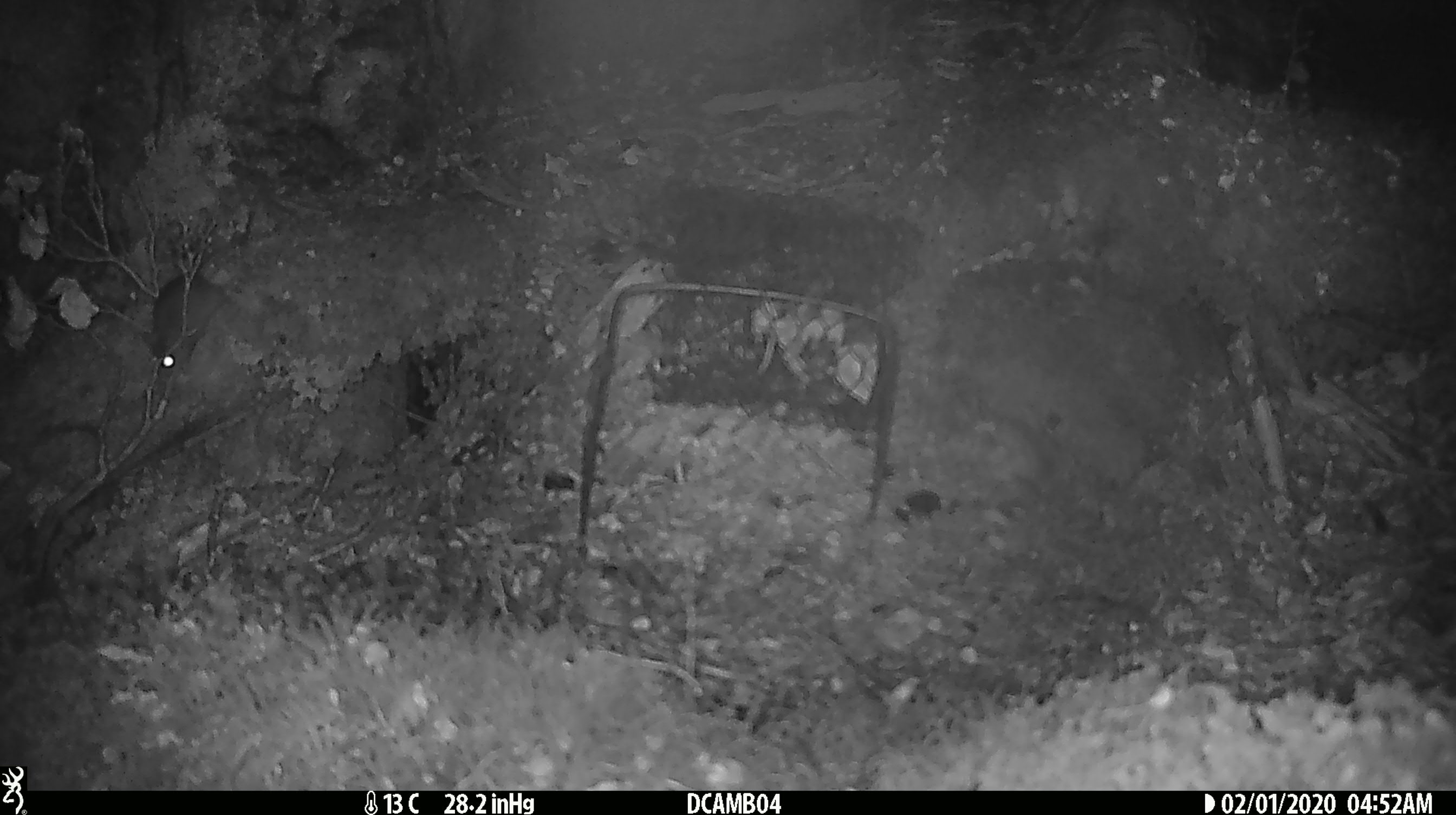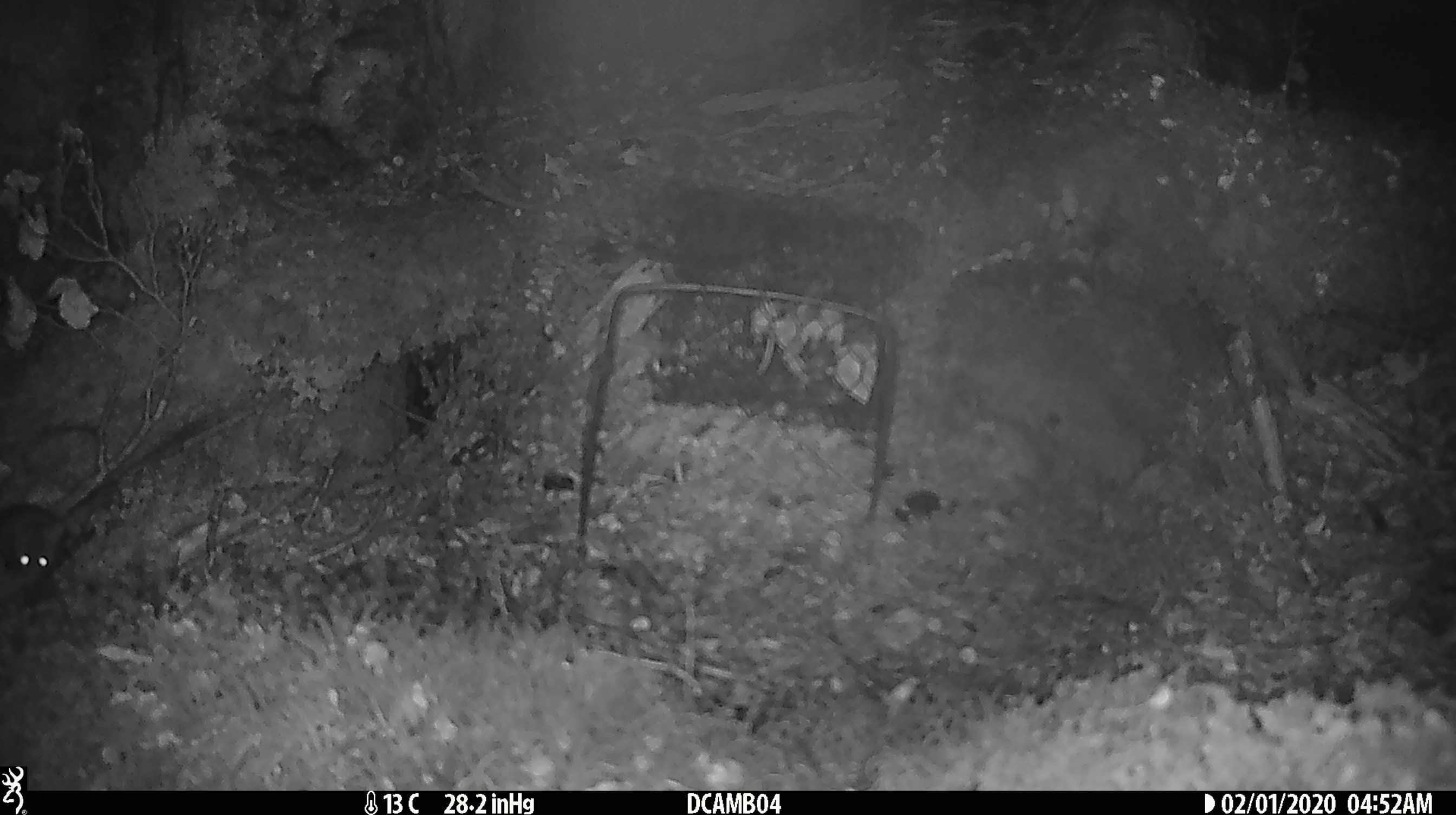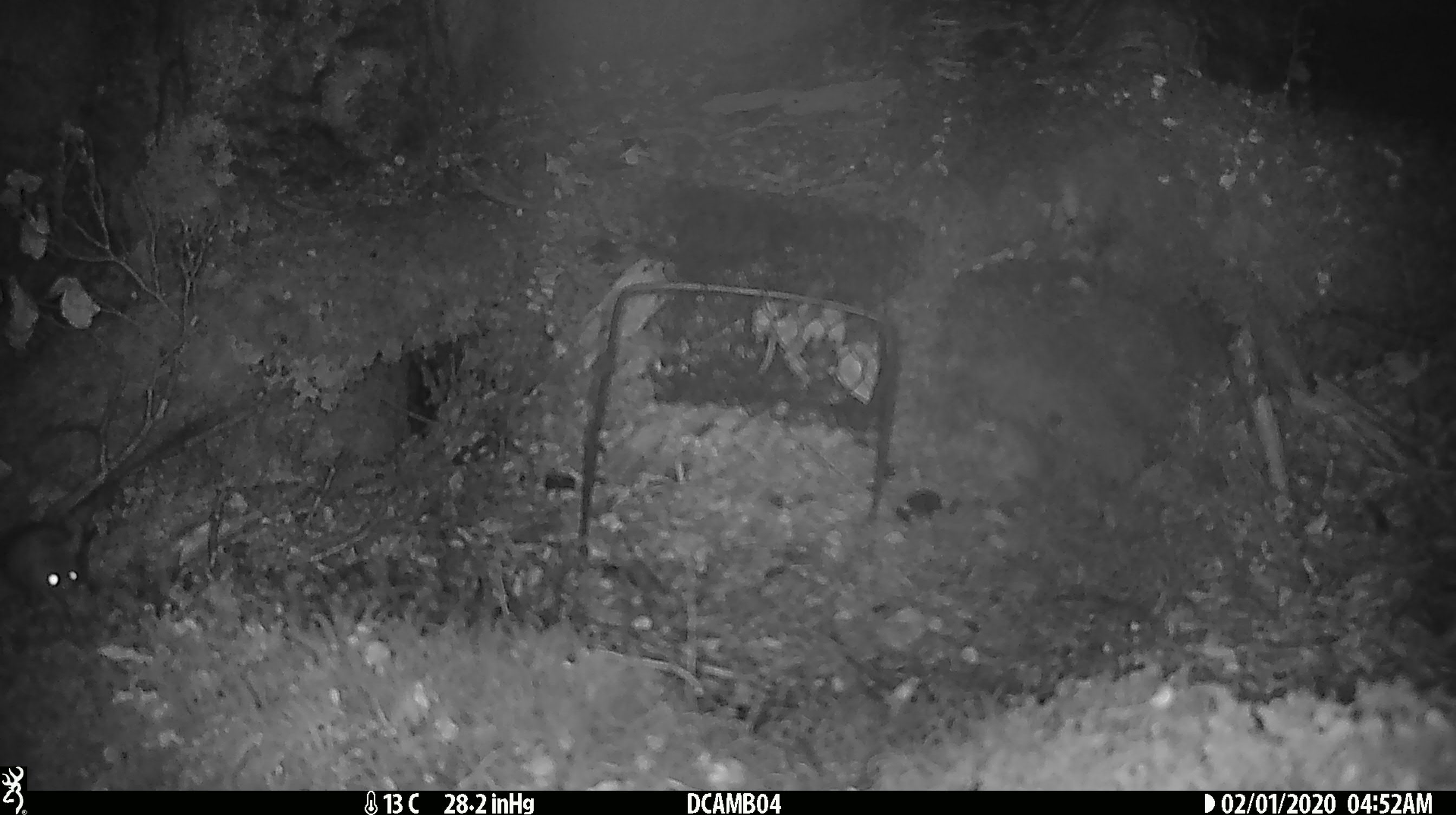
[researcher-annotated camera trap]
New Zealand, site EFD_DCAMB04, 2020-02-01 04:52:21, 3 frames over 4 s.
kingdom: Animalia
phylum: Chordata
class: Mammalia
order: Rodentia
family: Muridae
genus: Mus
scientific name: Mus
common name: mouse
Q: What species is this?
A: Mouse (Mus).